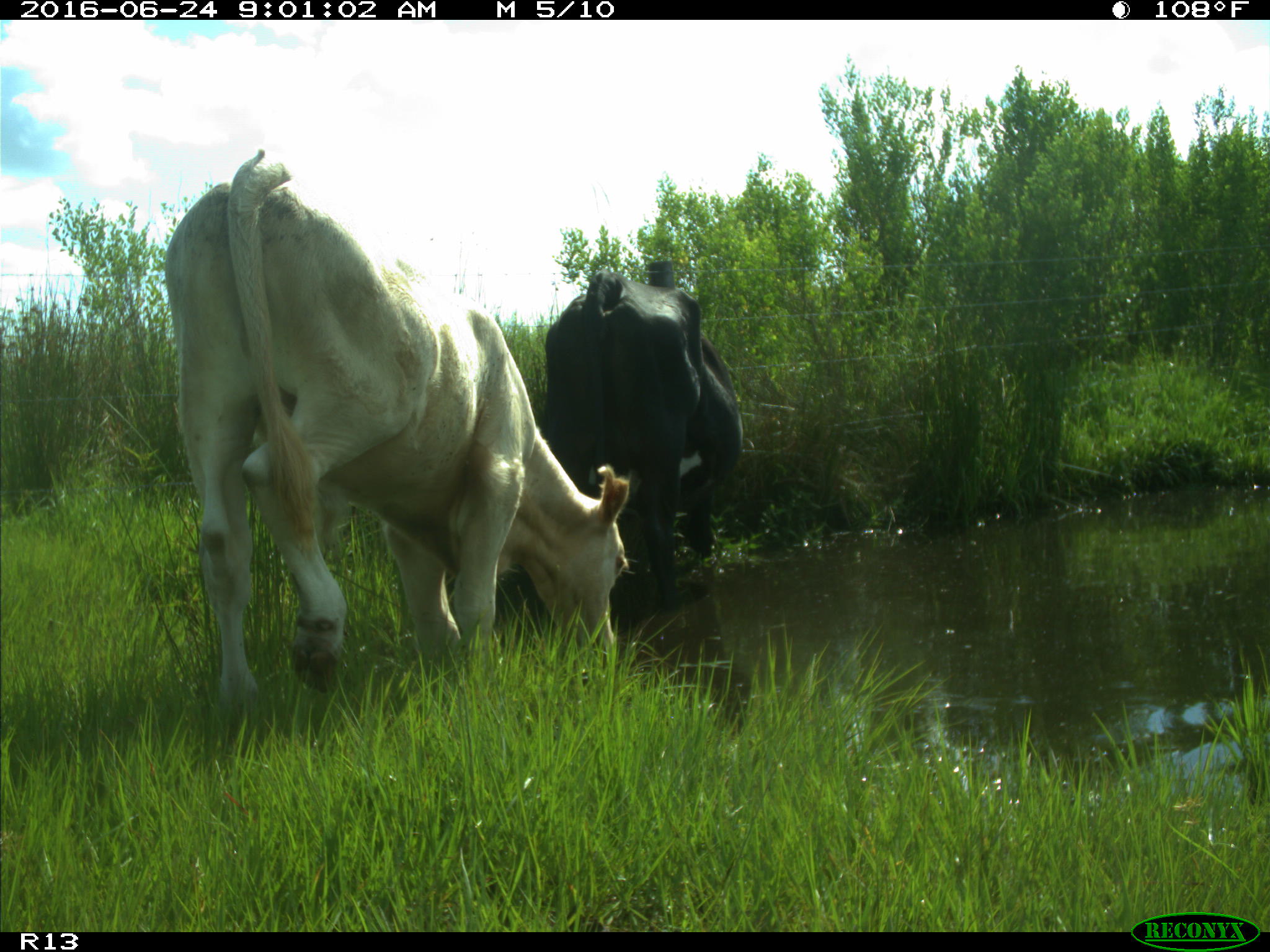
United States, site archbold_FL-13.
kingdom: Animalia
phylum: Chordata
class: Mammalia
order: Artiodactyla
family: Bovidae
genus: Bos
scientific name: Bos taurus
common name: domestic cow